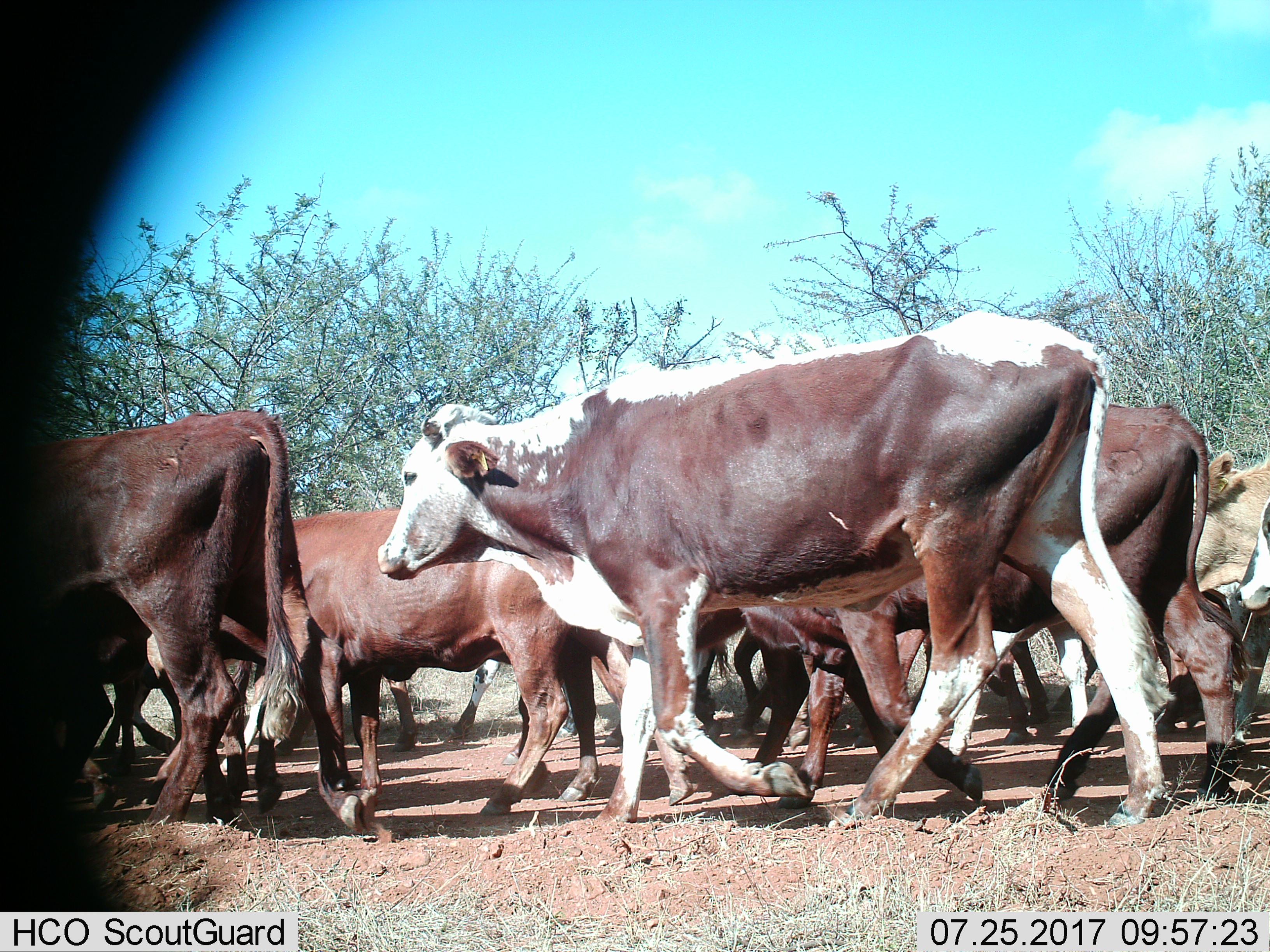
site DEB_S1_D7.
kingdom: Animalia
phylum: Chordata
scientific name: Vertebrata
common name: domestic animal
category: domesticanimal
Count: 11-50.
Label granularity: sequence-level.